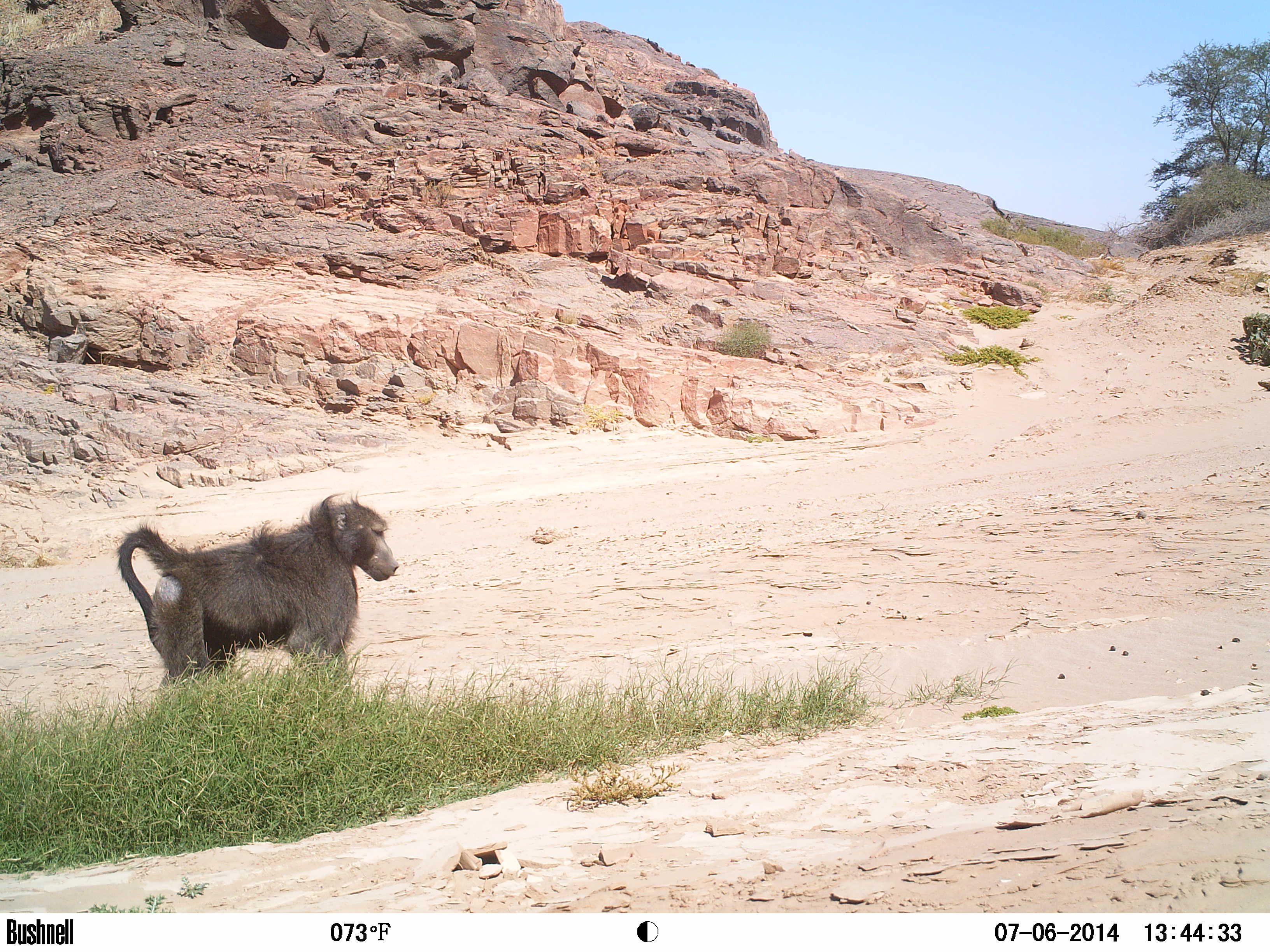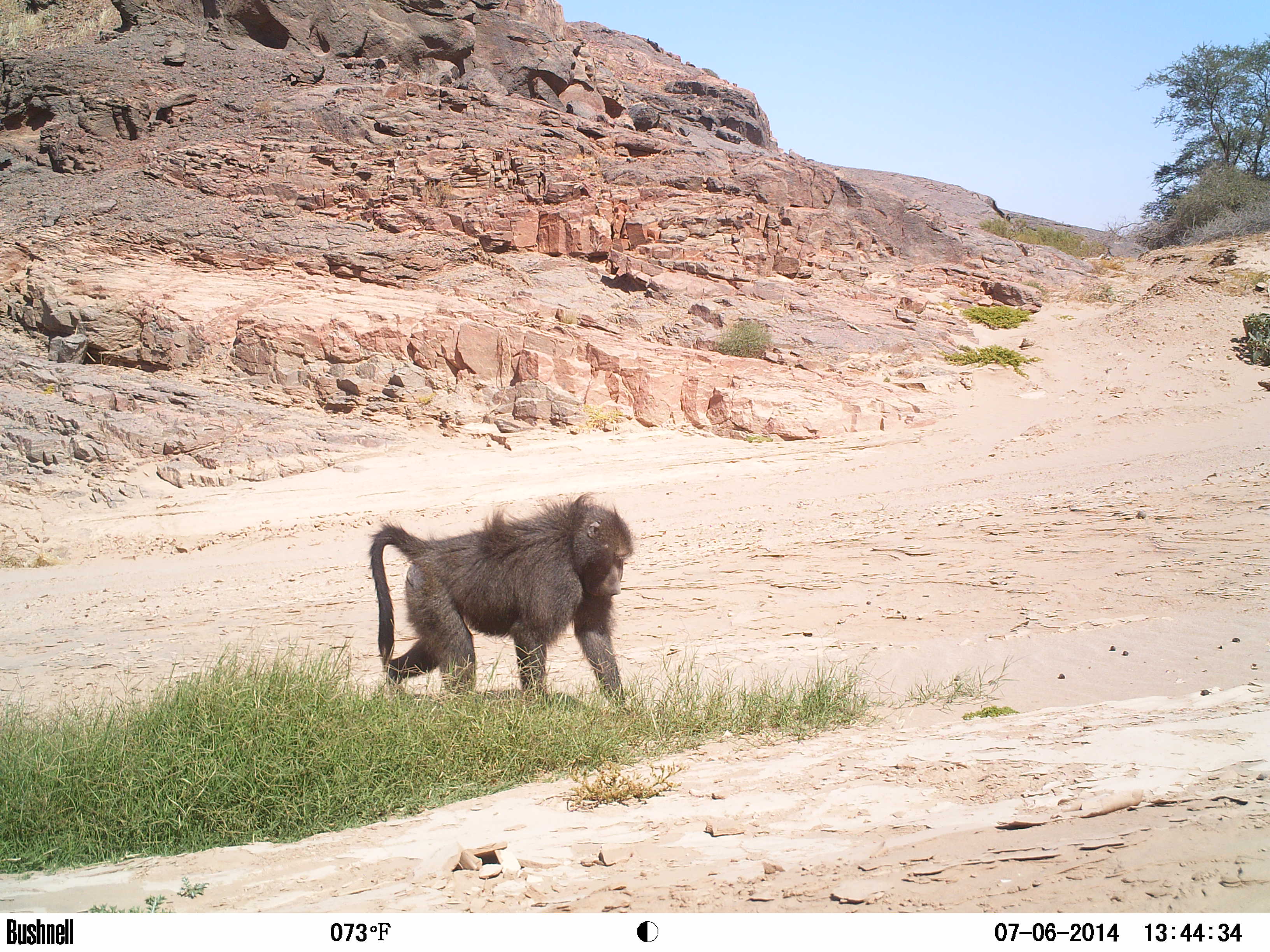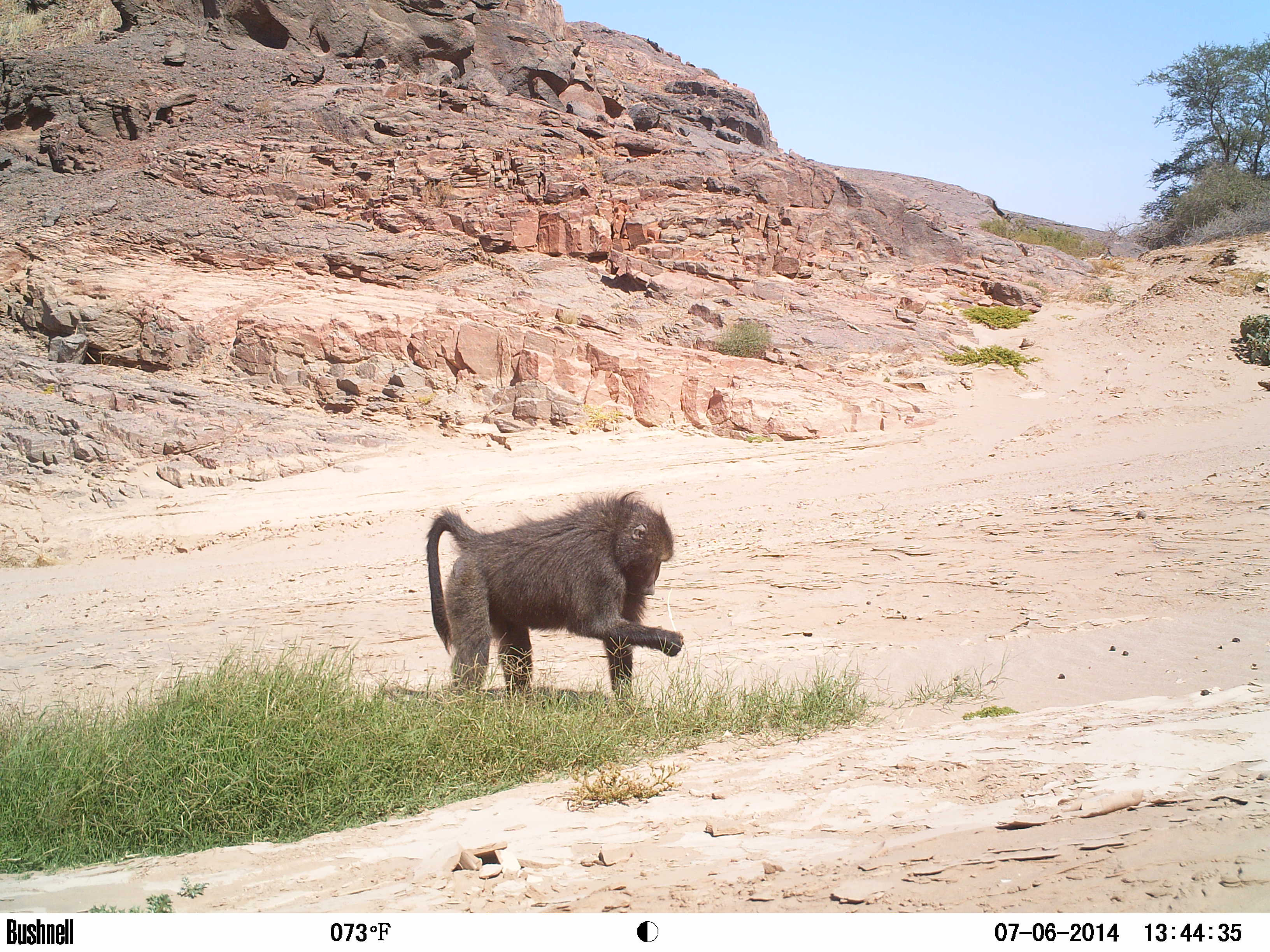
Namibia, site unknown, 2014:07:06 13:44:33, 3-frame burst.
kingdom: Animalia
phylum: Chordata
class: Mammalia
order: Primates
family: Cercopithecidae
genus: Papio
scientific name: Papio anubis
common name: olive baboon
Papio anubis (olive baboon).